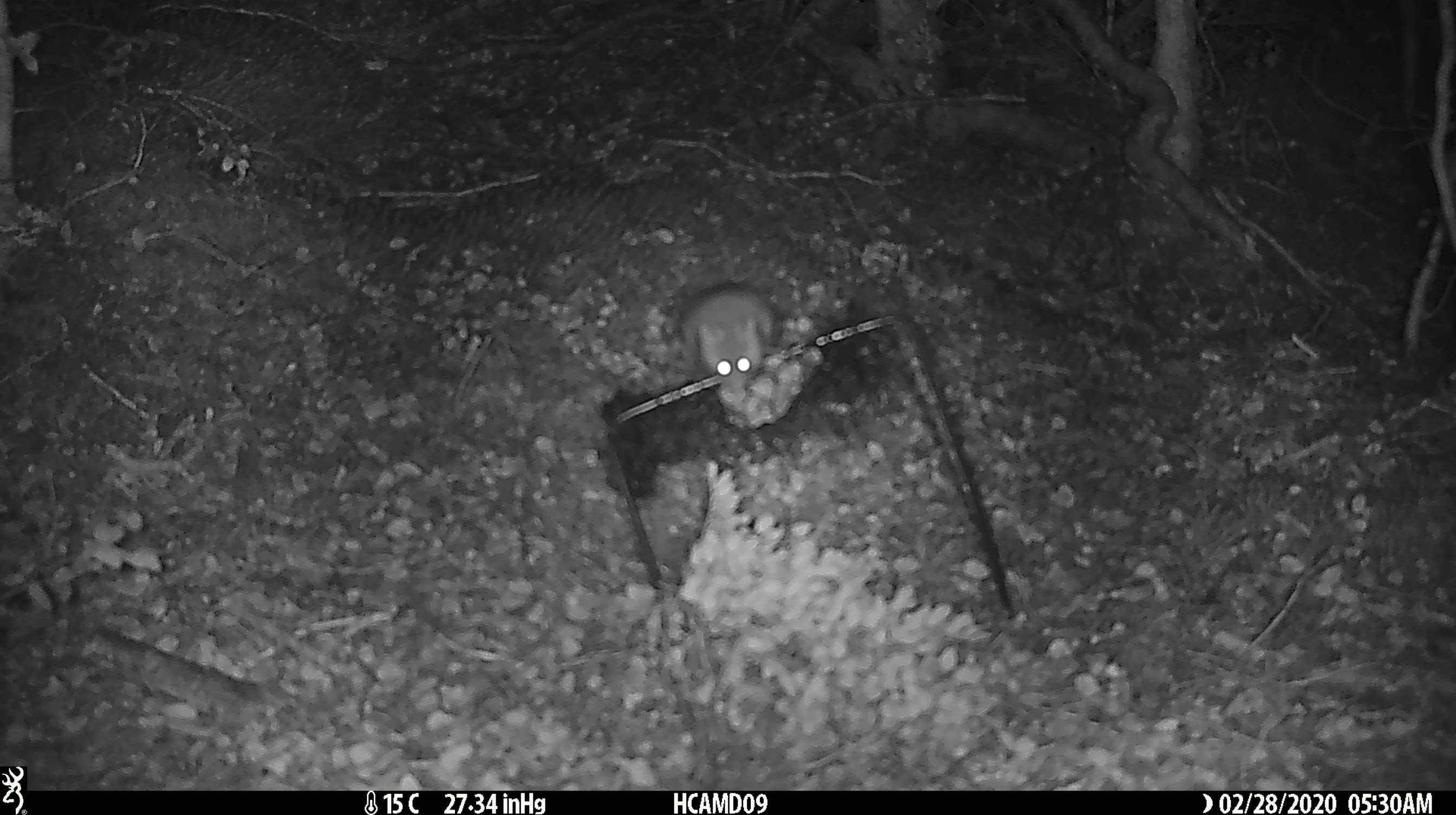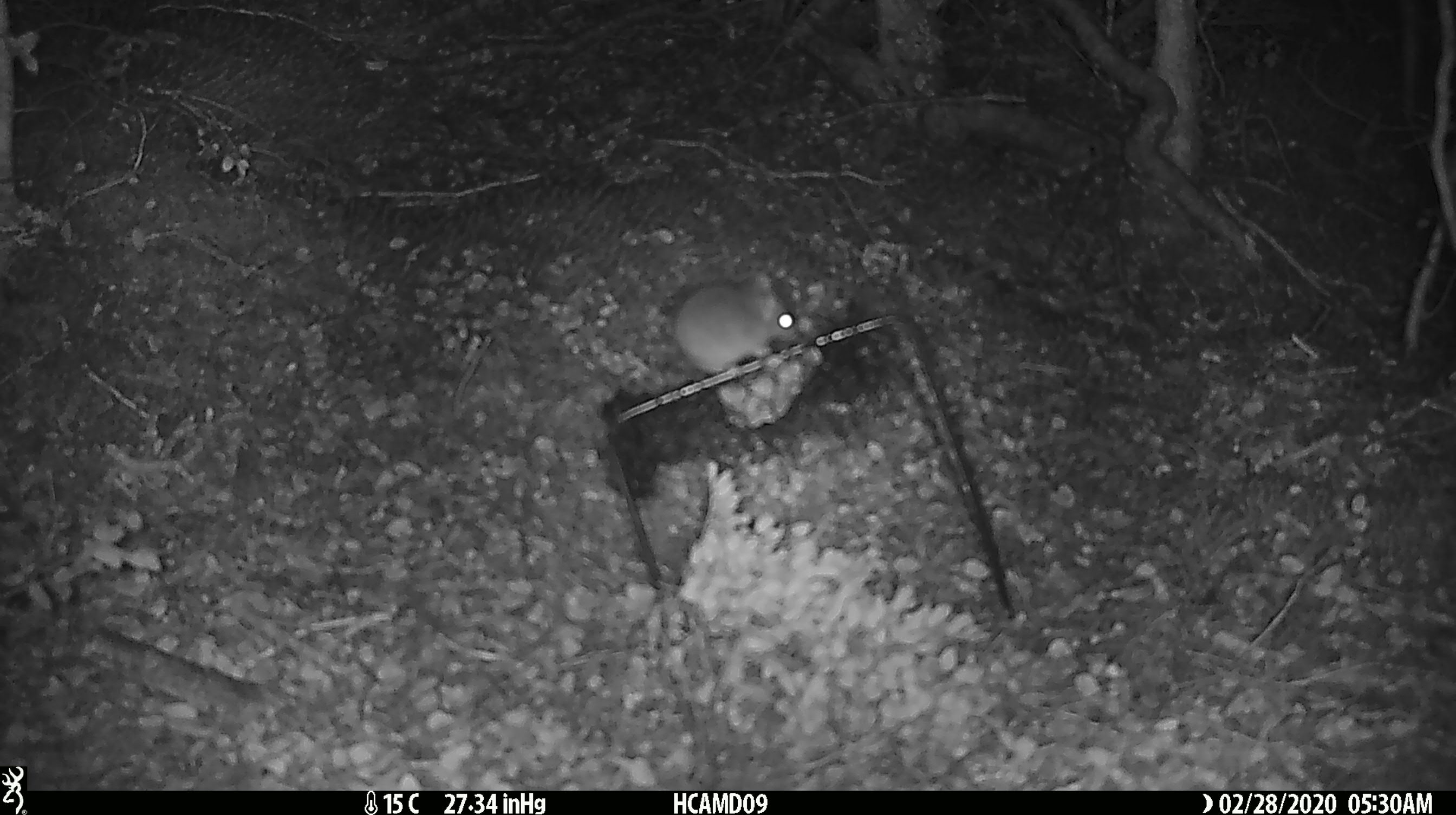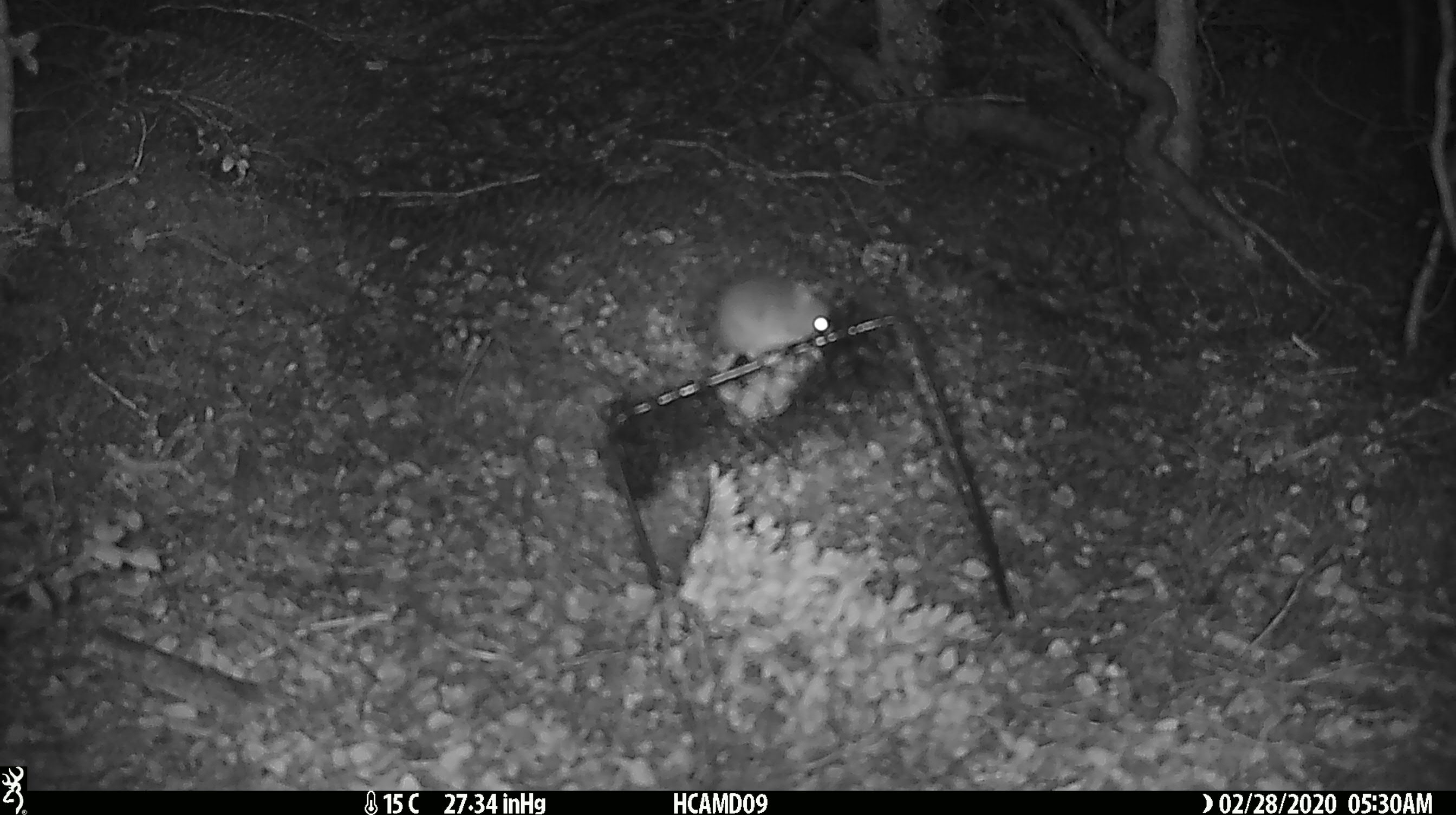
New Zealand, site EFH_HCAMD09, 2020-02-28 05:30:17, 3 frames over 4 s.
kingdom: Animalia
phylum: Chordata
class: Mammalia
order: Rodentia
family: Muridae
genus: Mus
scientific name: Mus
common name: mouse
Mouse (Mus).